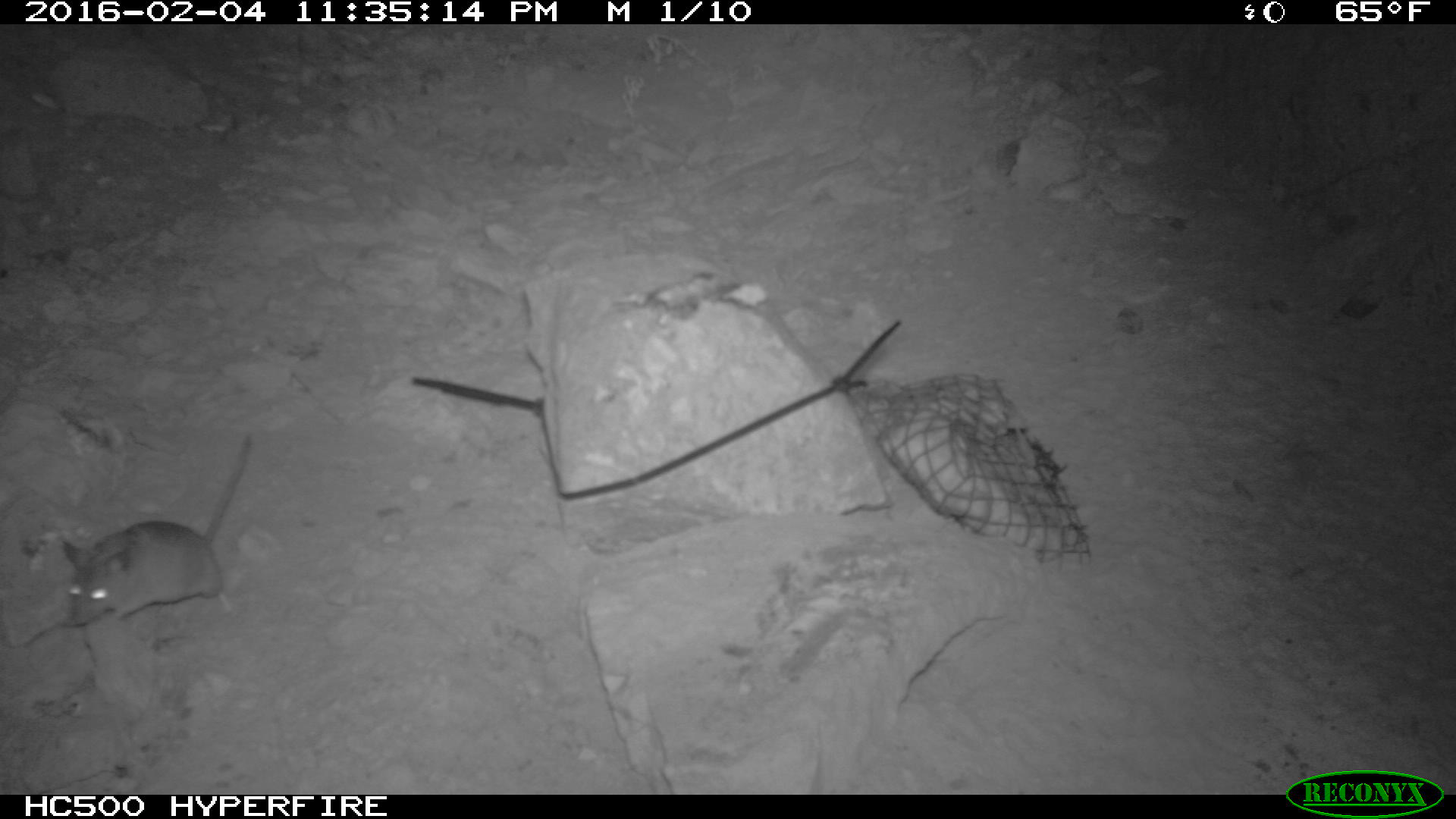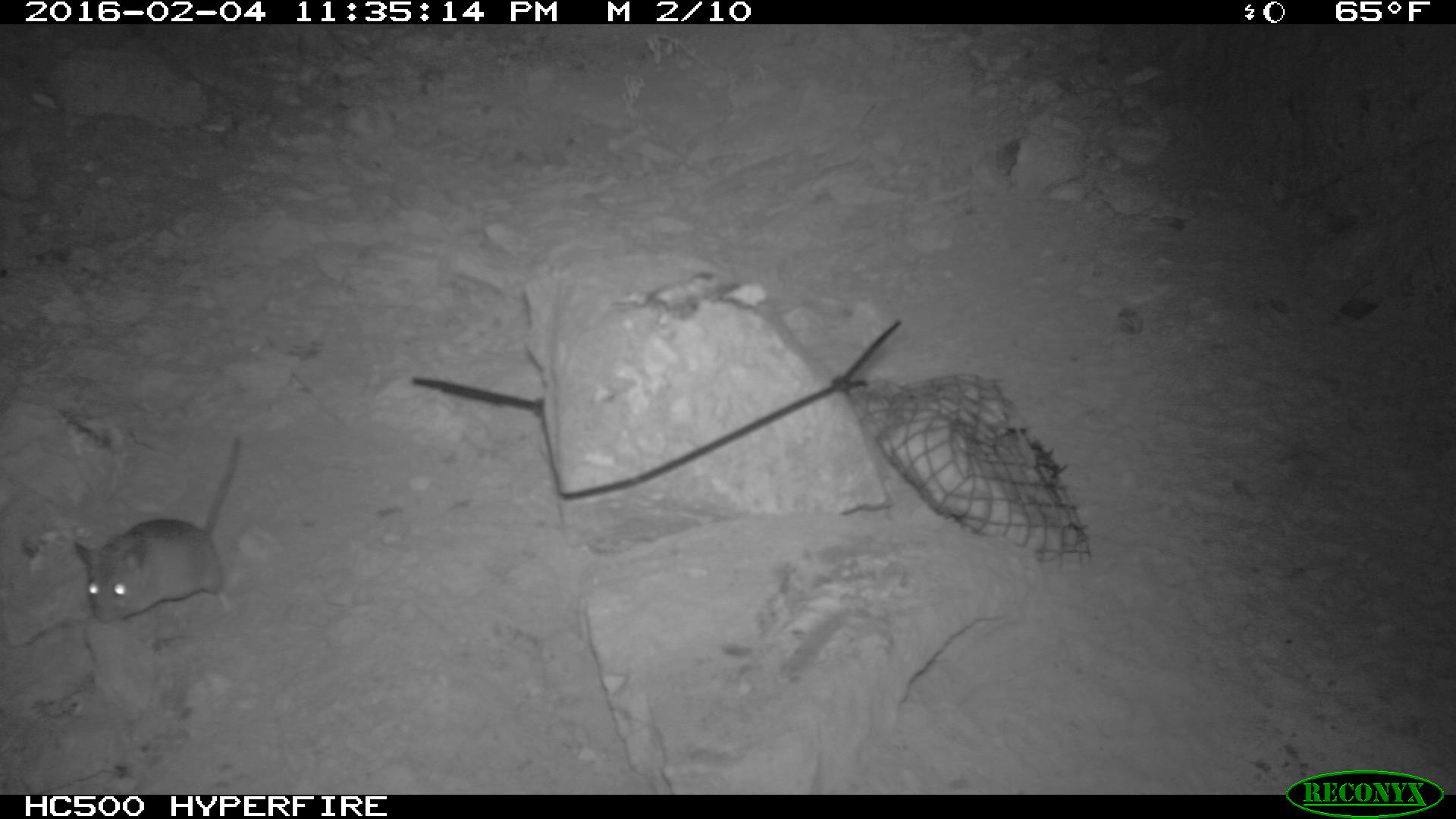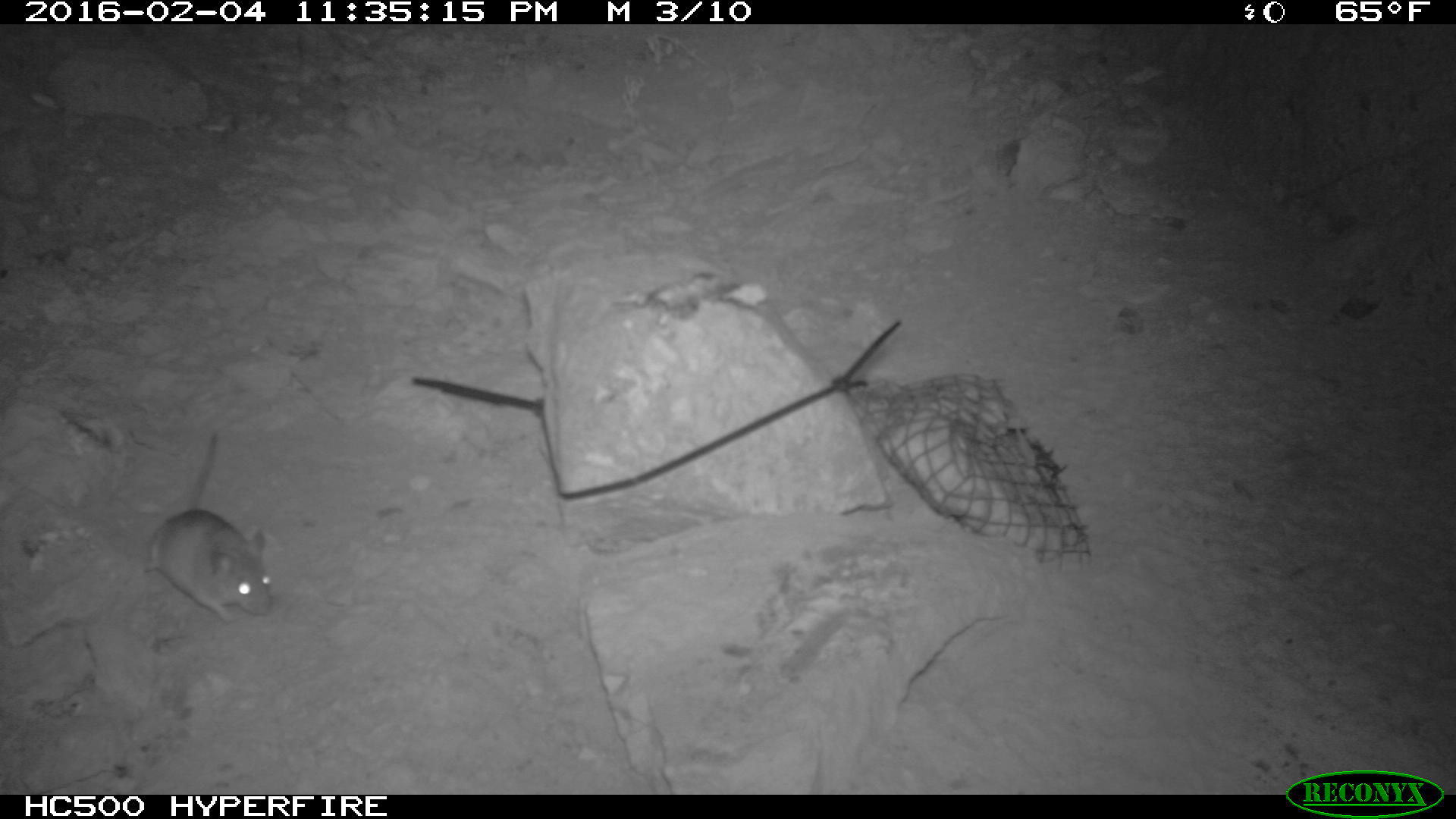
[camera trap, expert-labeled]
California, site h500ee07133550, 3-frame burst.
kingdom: Animalia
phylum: Chordata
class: Mammalia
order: Rodentia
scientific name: Rodentia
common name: rodent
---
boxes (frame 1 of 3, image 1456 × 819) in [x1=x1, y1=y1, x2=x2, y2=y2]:
rodent: [x1=61, y1=435, x2=252, y2=625]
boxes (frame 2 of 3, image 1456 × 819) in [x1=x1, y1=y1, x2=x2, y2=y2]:
rodent: [x1=74, y1=439, x2=240, y2=623]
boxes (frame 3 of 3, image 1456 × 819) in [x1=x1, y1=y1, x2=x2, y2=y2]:
rodent: [x1=143, y1=431, x2=276, y2=623]